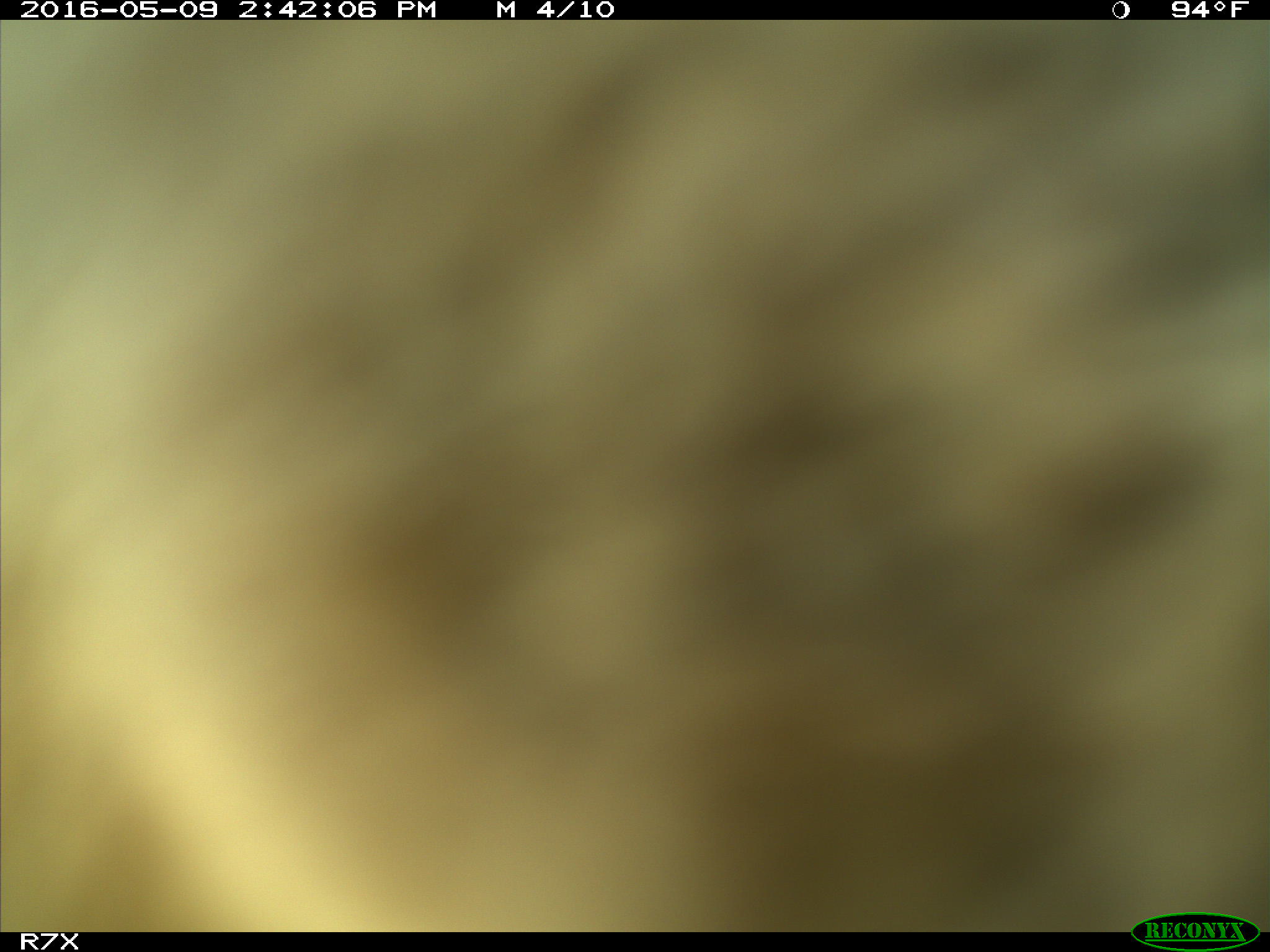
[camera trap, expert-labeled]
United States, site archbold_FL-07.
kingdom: Animalia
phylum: Chordata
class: Mammalia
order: Artiodactyla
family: Bovidae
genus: Bos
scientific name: Bos taurus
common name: domestic cow